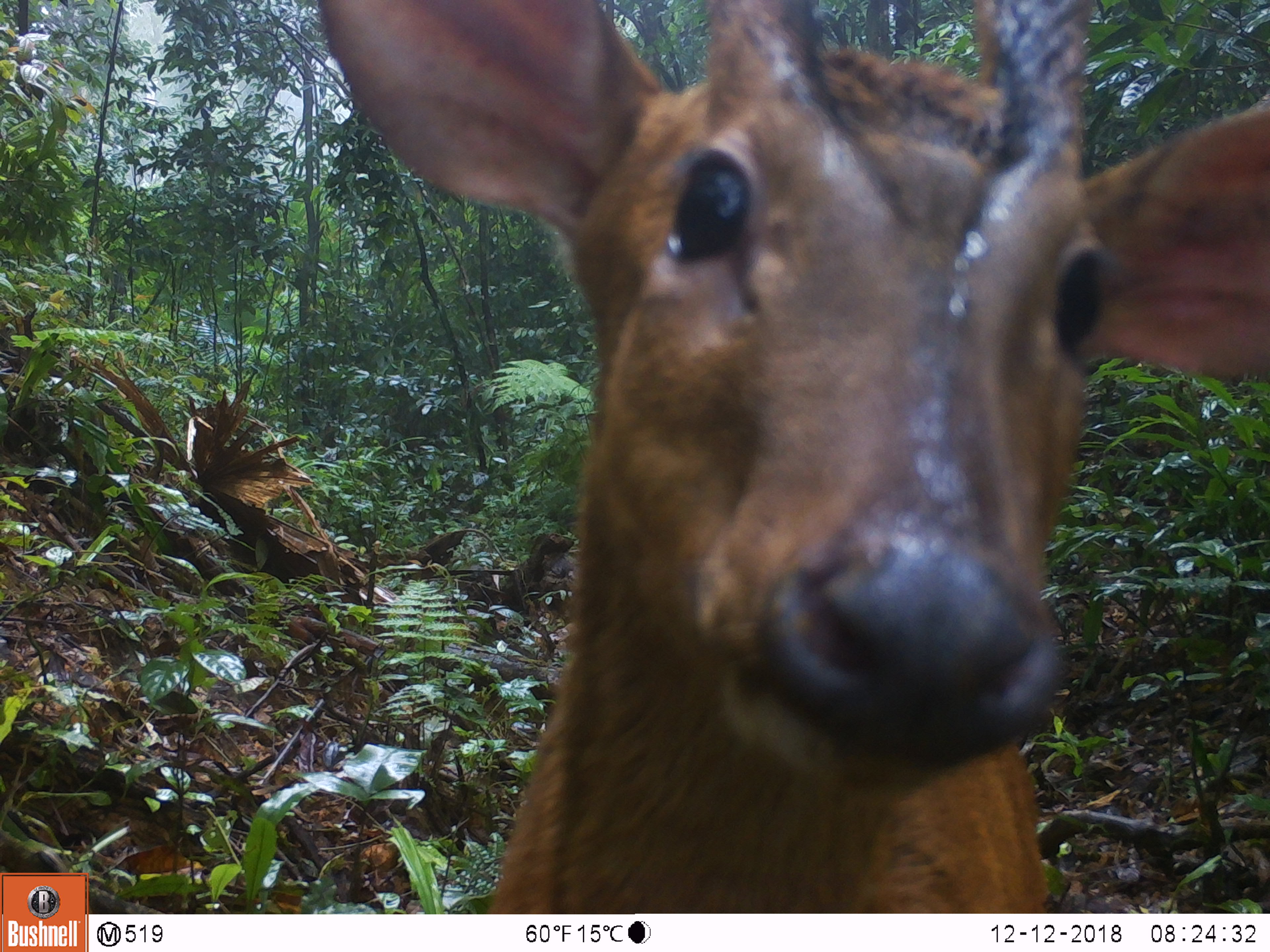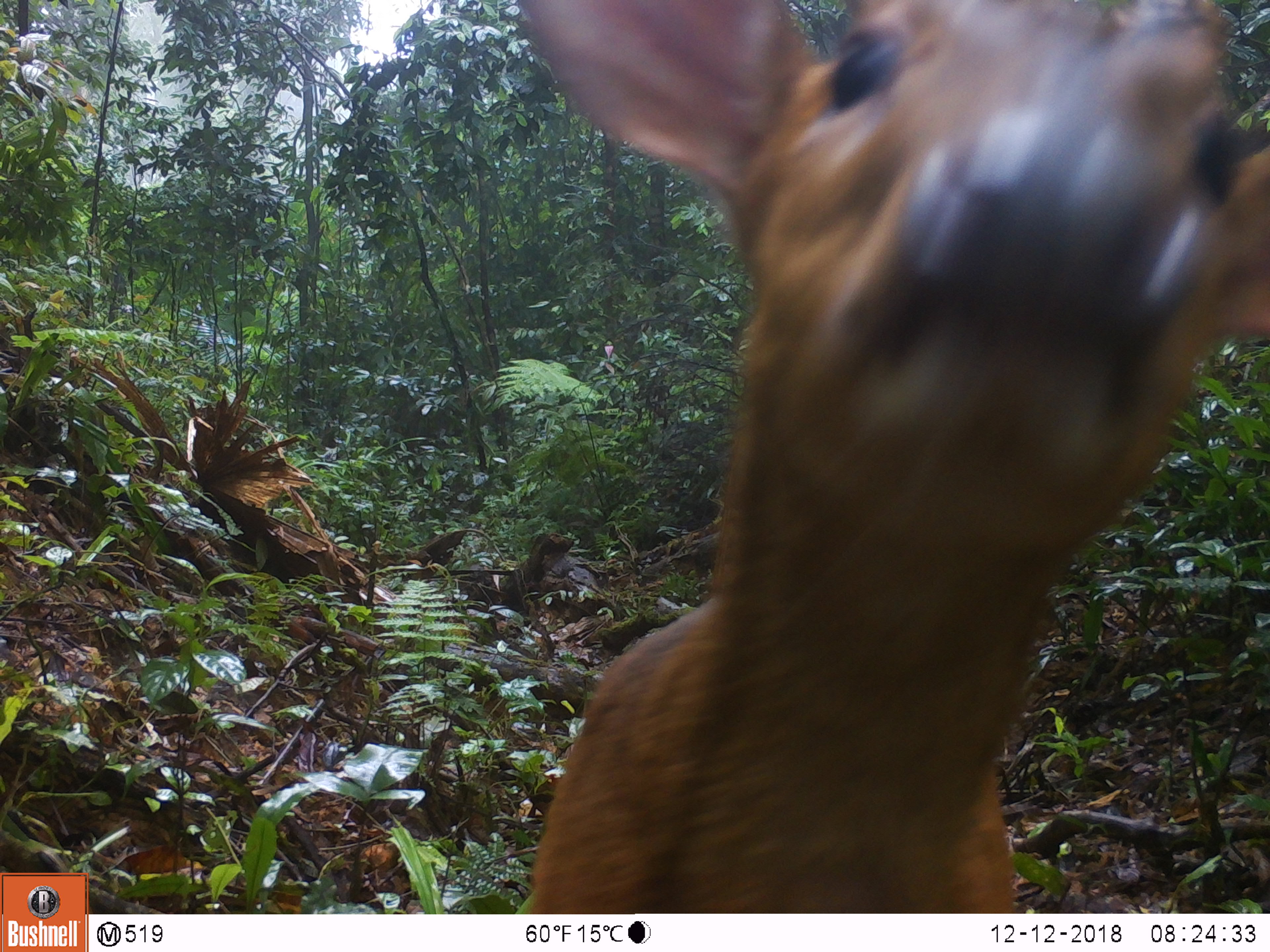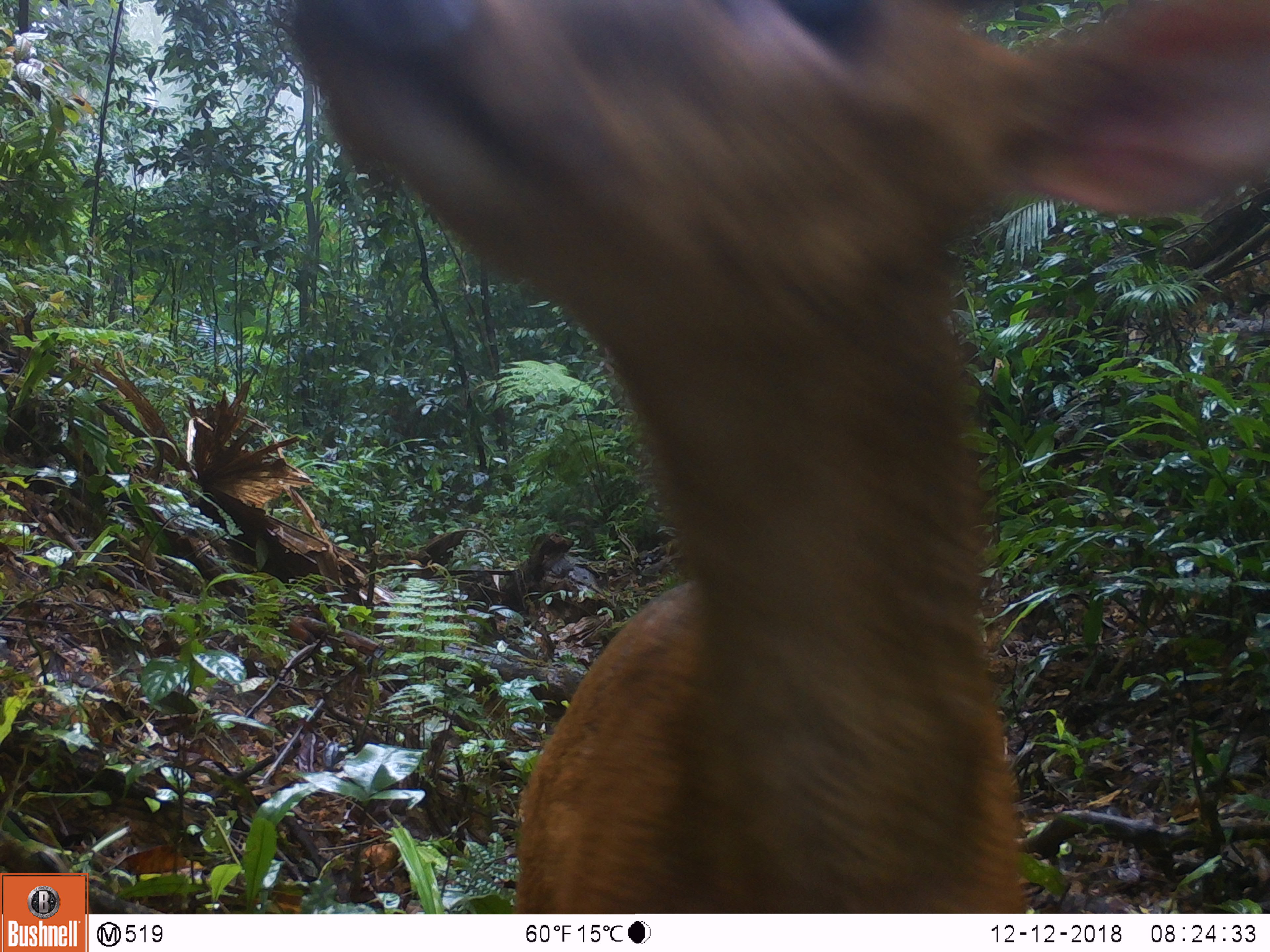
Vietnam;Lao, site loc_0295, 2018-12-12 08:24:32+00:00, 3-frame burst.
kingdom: Animalia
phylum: Chordata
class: Mammalia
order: Artiodactyla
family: Cervidae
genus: Muntiacus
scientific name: Muntiacus vuquangensis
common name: large-antlered muntjac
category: large antlered muntjac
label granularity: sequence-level